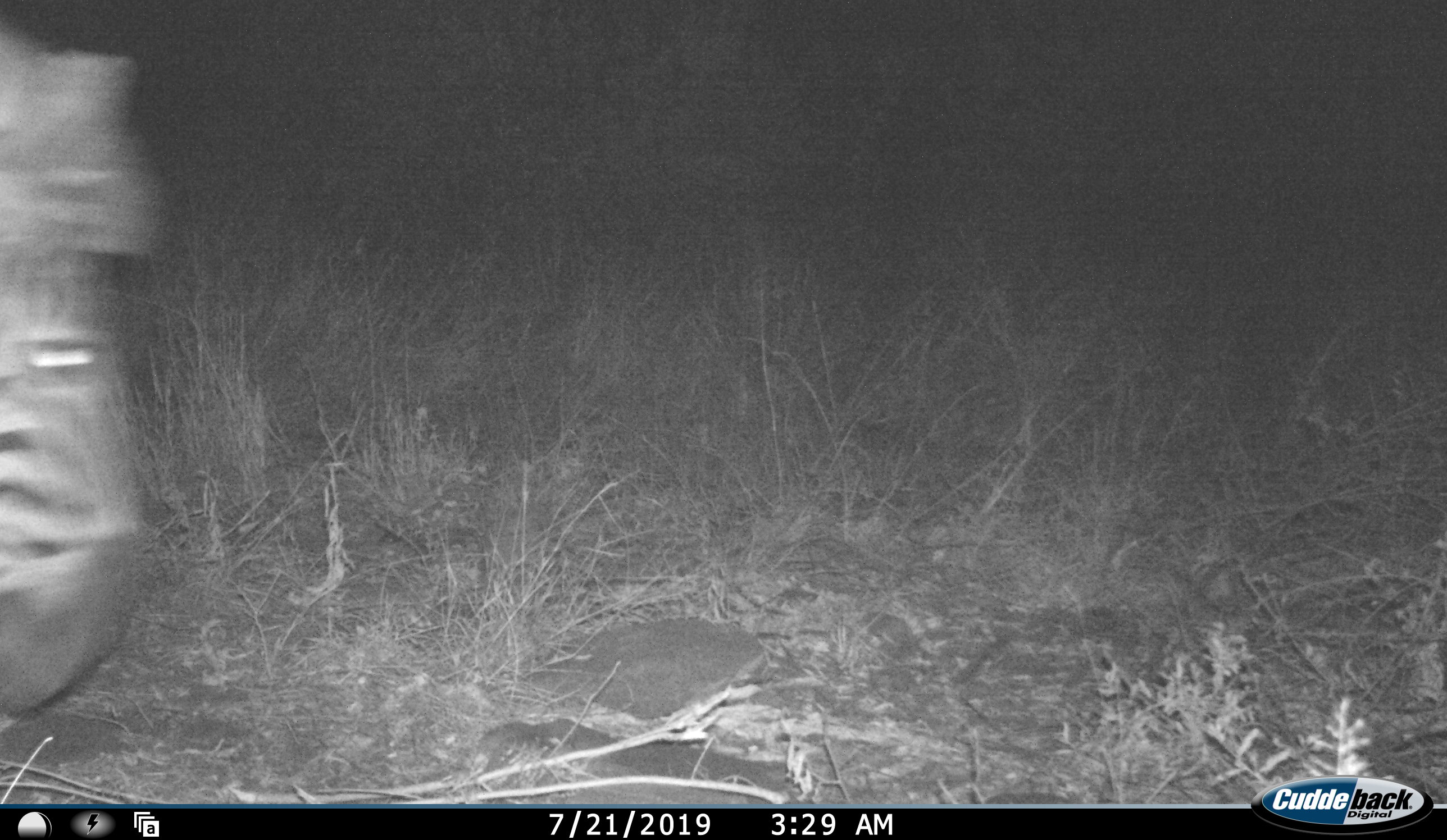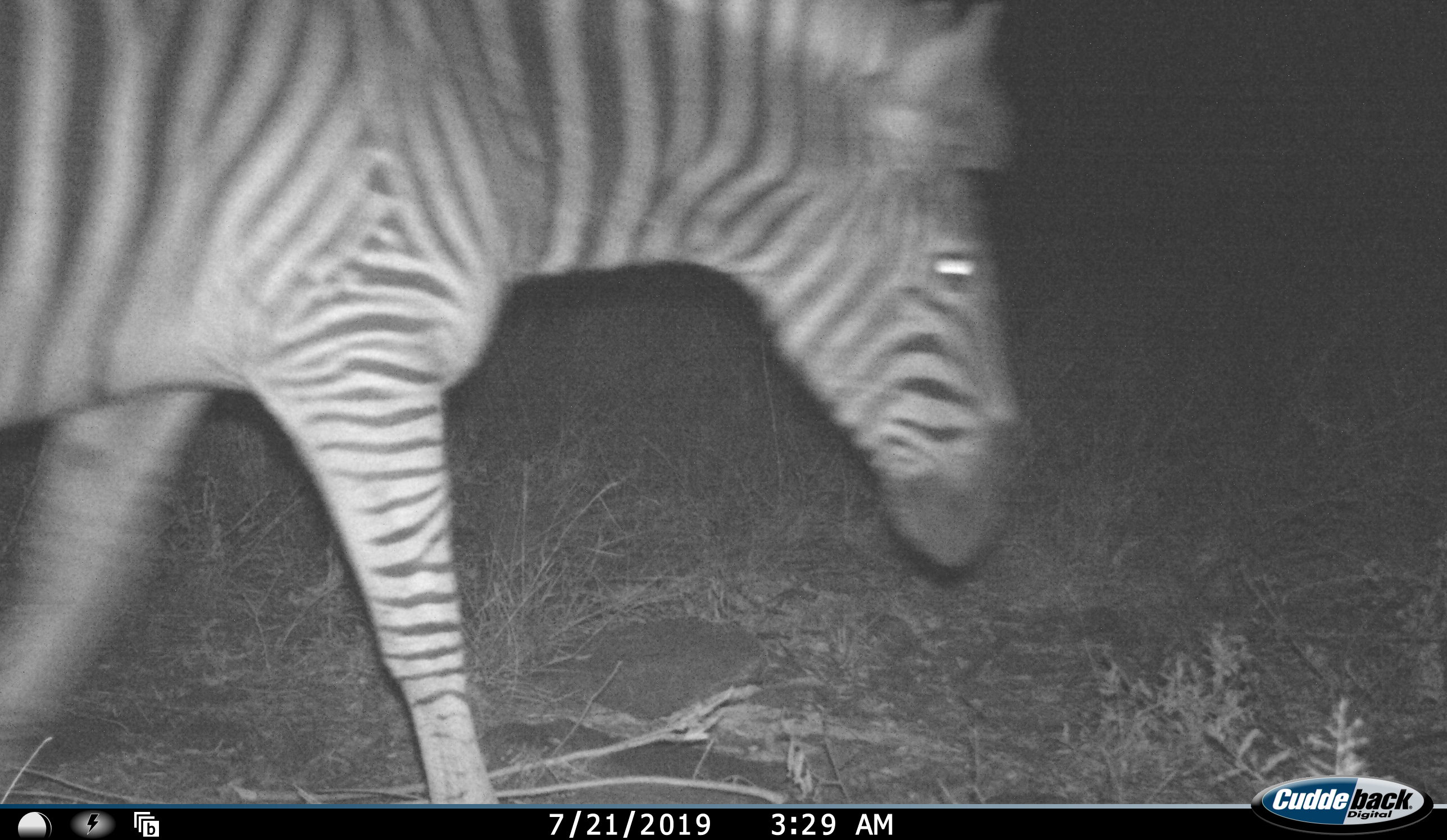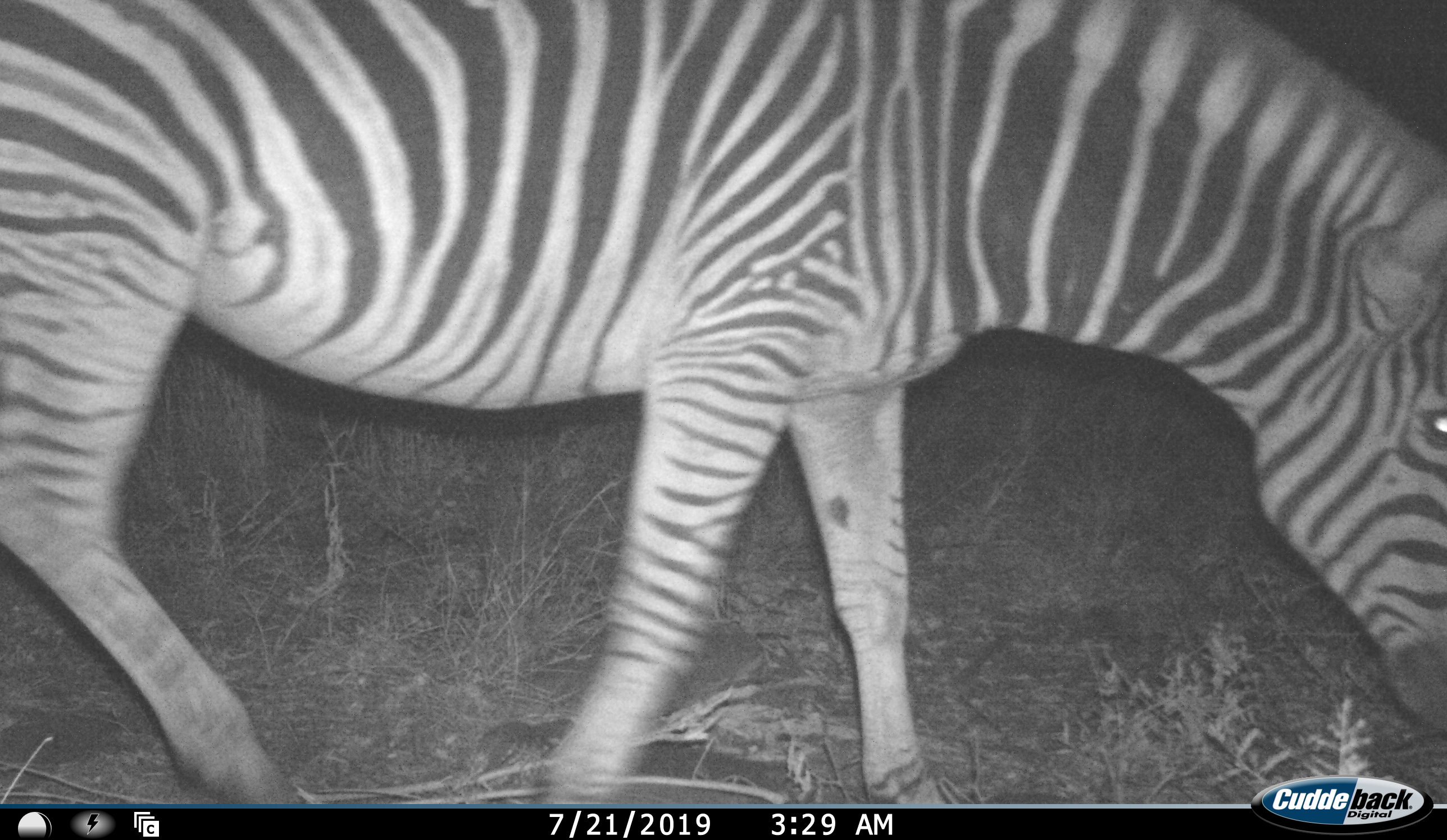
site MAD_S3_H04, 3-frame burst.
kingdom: Animalia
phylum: Chordata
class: Mammalia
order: Perissodactyla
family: Equidae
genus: Equus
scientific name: Equus quagga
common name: plains zebra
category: zebraplains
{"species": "zebraplains (plains zebra) (Equus quagga)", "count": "1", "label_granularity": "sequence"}